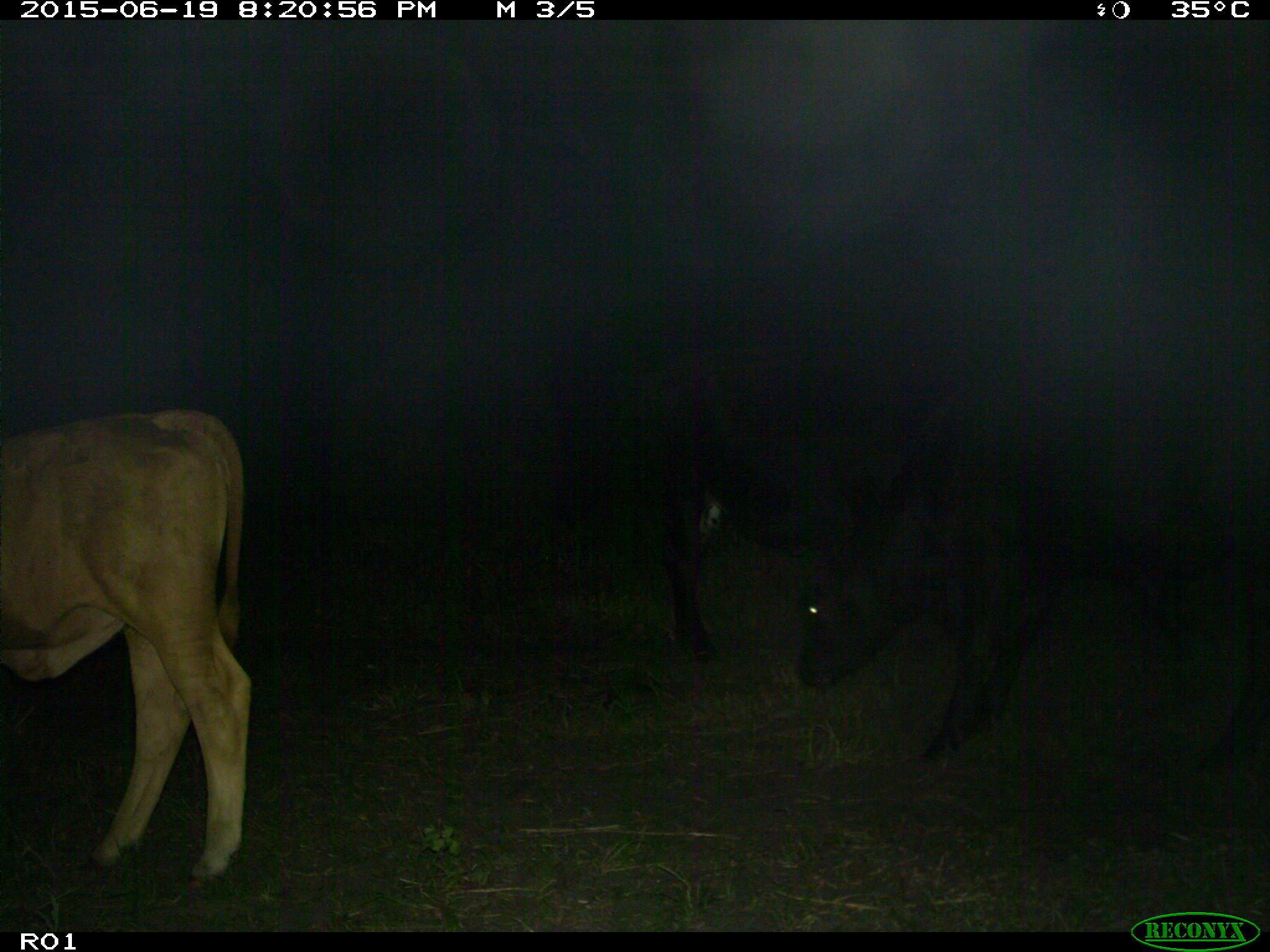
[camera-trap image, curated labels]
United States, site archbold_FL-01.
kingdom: Animalia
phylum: Chordata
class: Mammalia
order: Artiodactyla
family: Bovidae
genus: Bos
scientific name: Bos taurus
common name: domestic cow